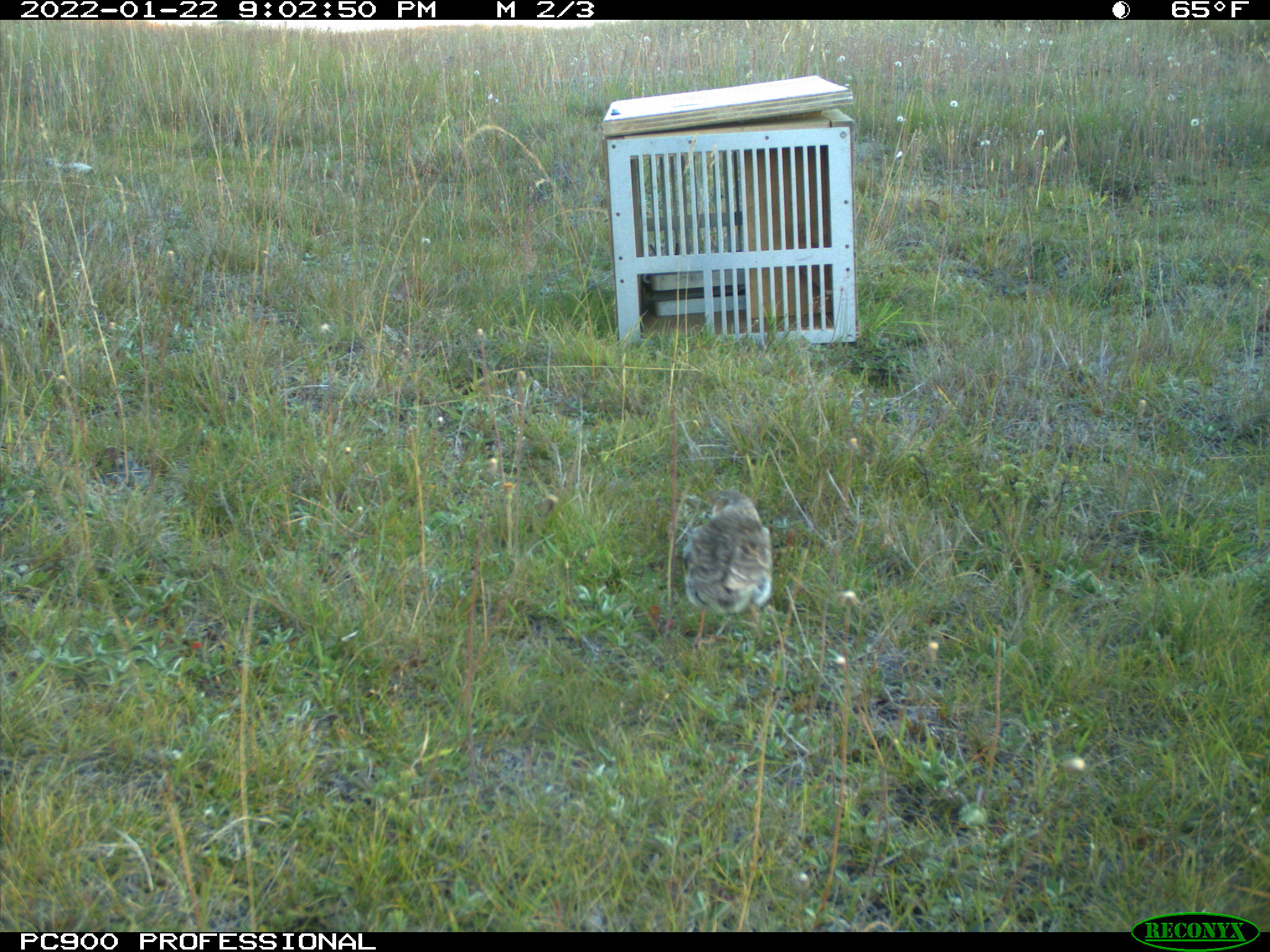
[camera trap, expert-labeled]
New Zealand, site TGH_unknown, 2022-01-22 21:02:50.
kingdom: Animalia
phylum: Chordata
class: Aves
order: Passeriformes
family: Motacillidae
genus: Anthus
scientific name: Anthus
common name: pipit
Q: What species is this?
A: Pipit (Anthus).